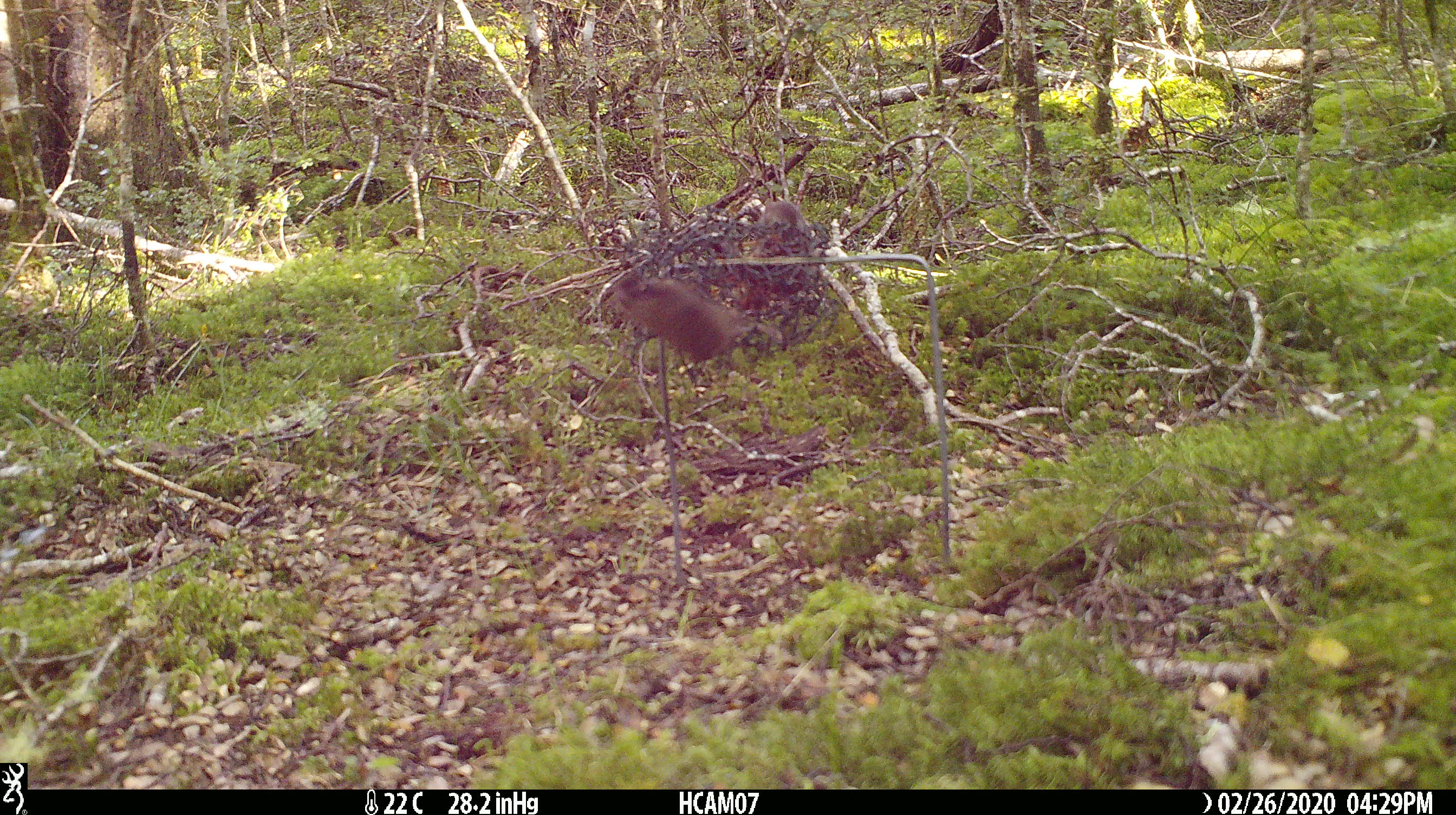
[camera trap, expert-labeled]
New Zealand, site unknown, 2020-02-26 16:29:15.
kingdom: Animalia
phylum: Chordata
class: Mammalia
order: Rodentia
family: Muridae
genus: Mus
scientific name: Mus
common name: mouse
Mouse (Mus).